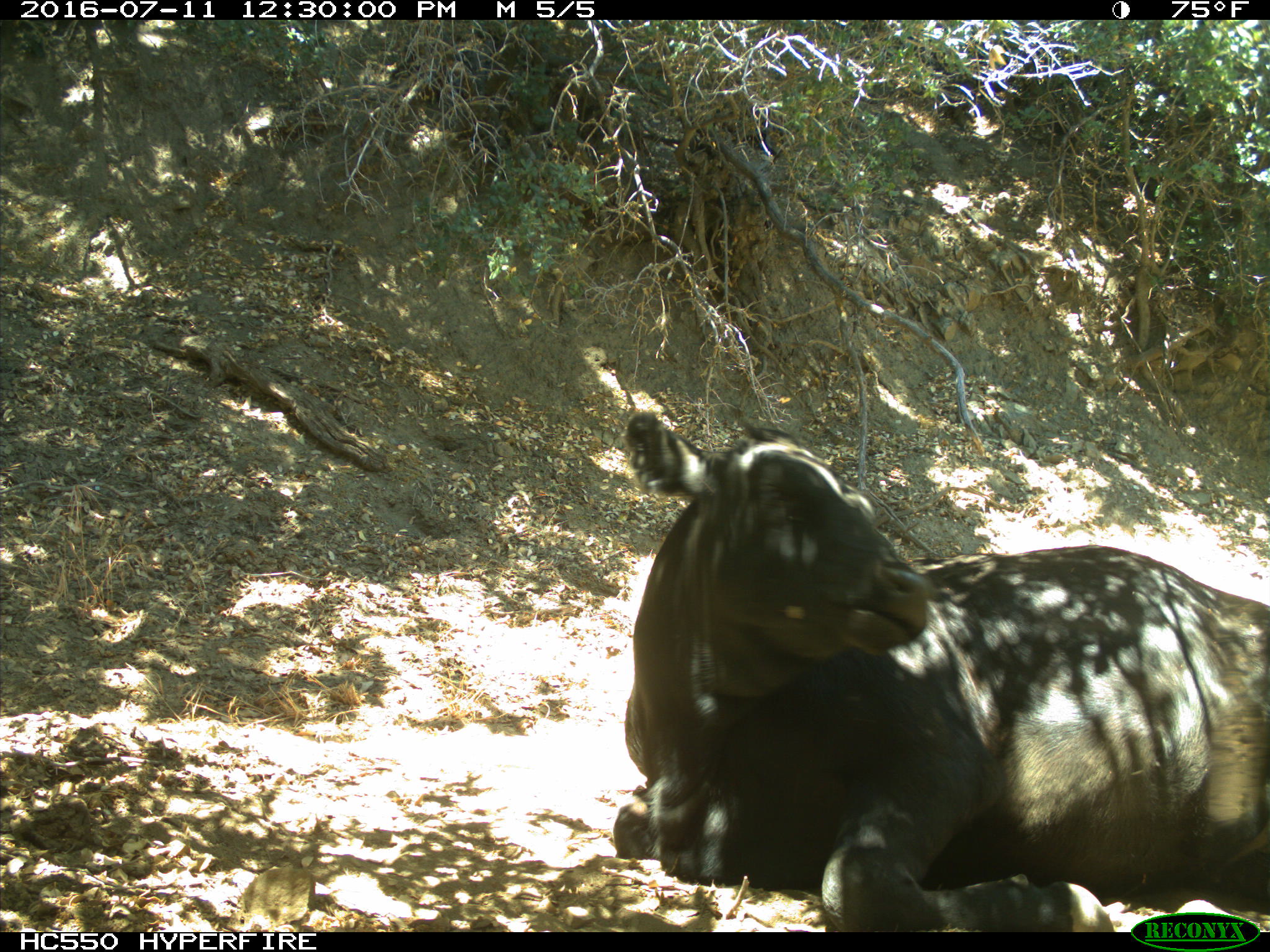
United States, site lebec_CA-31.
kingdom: Animalia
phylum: Chordata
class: Mammalia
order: Artiodactyla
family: Bovidae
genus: Bos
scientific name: Bos taurus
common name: domestic cow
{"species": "Bos taurus (domestic cow)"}